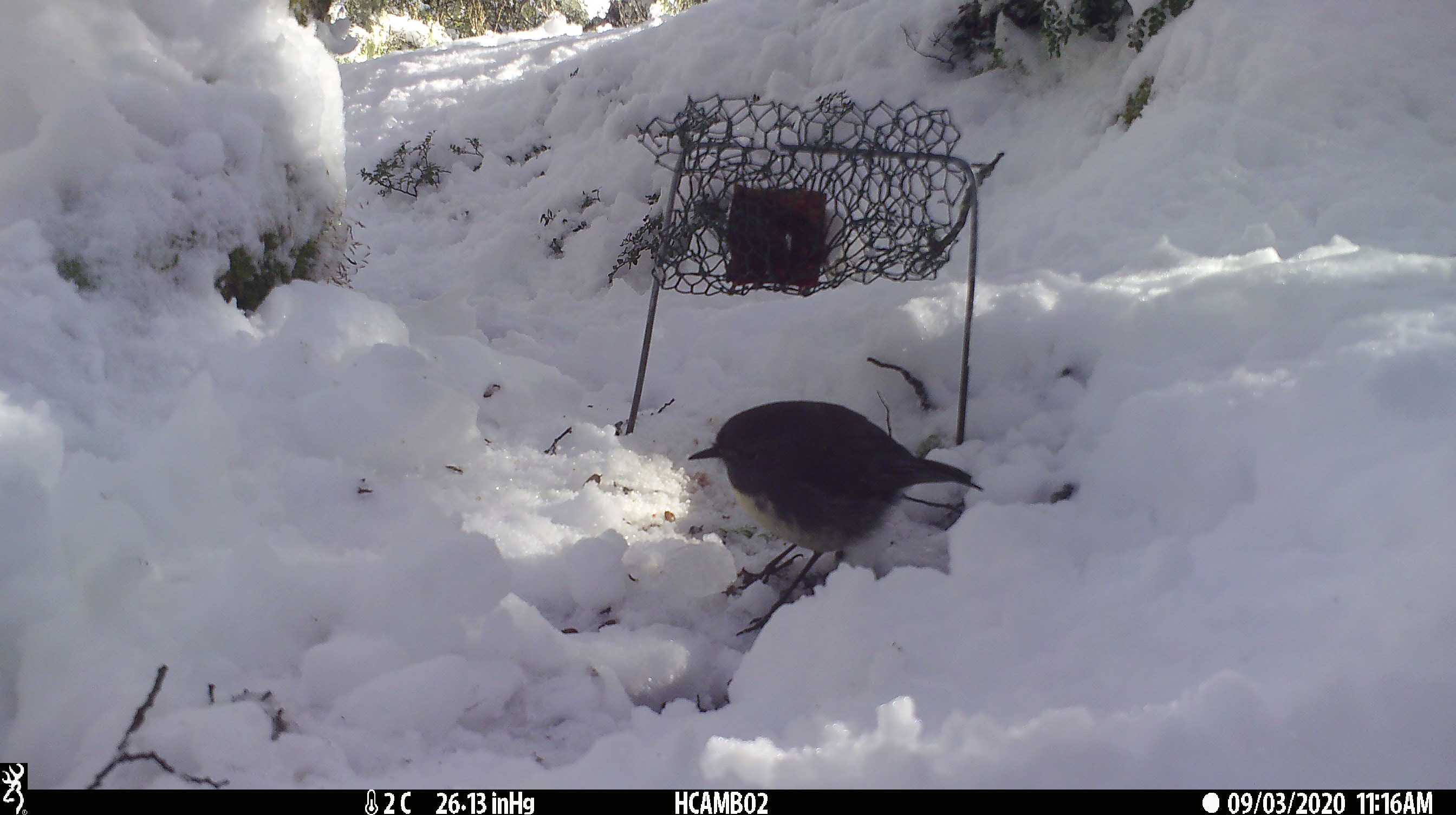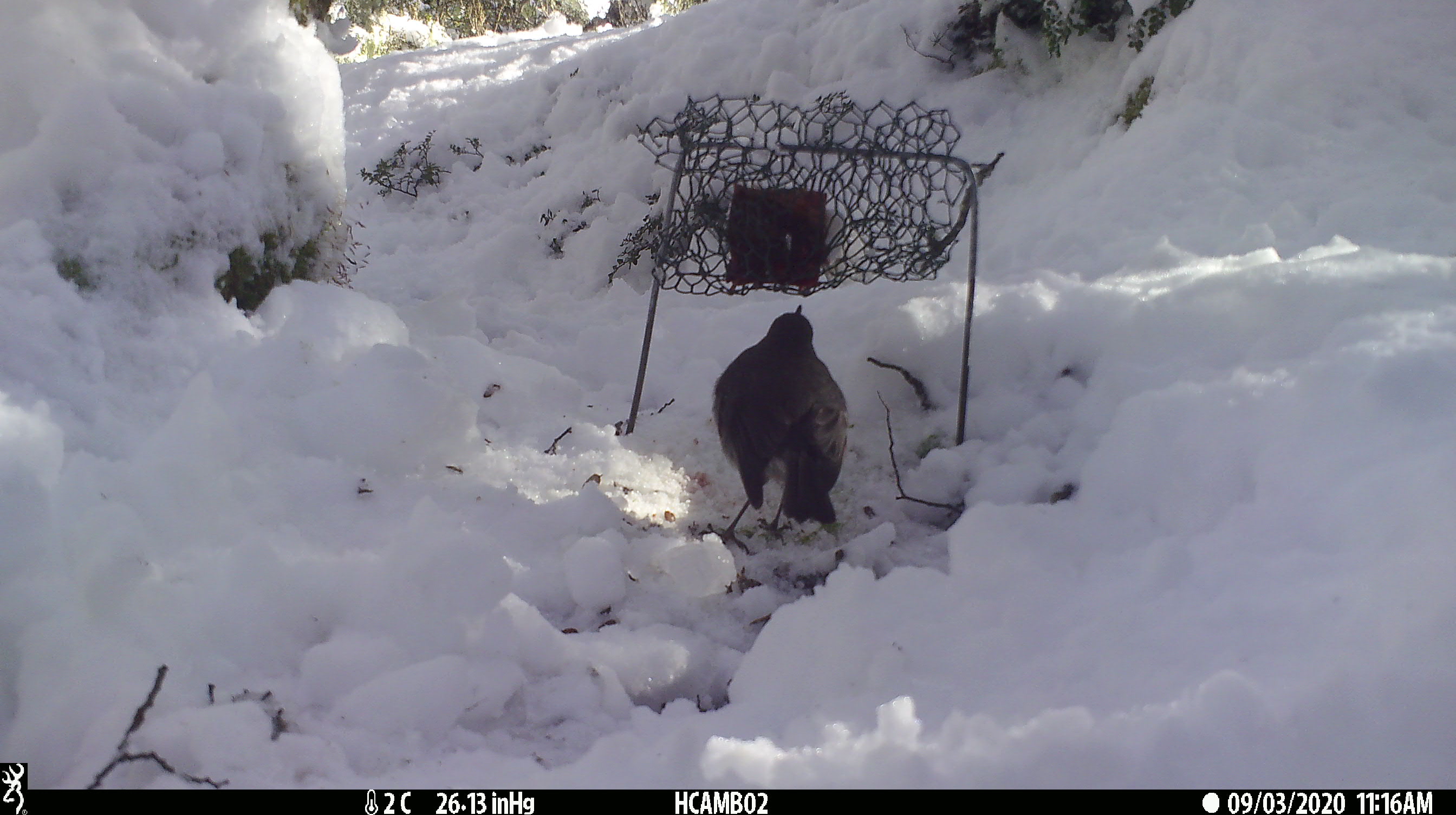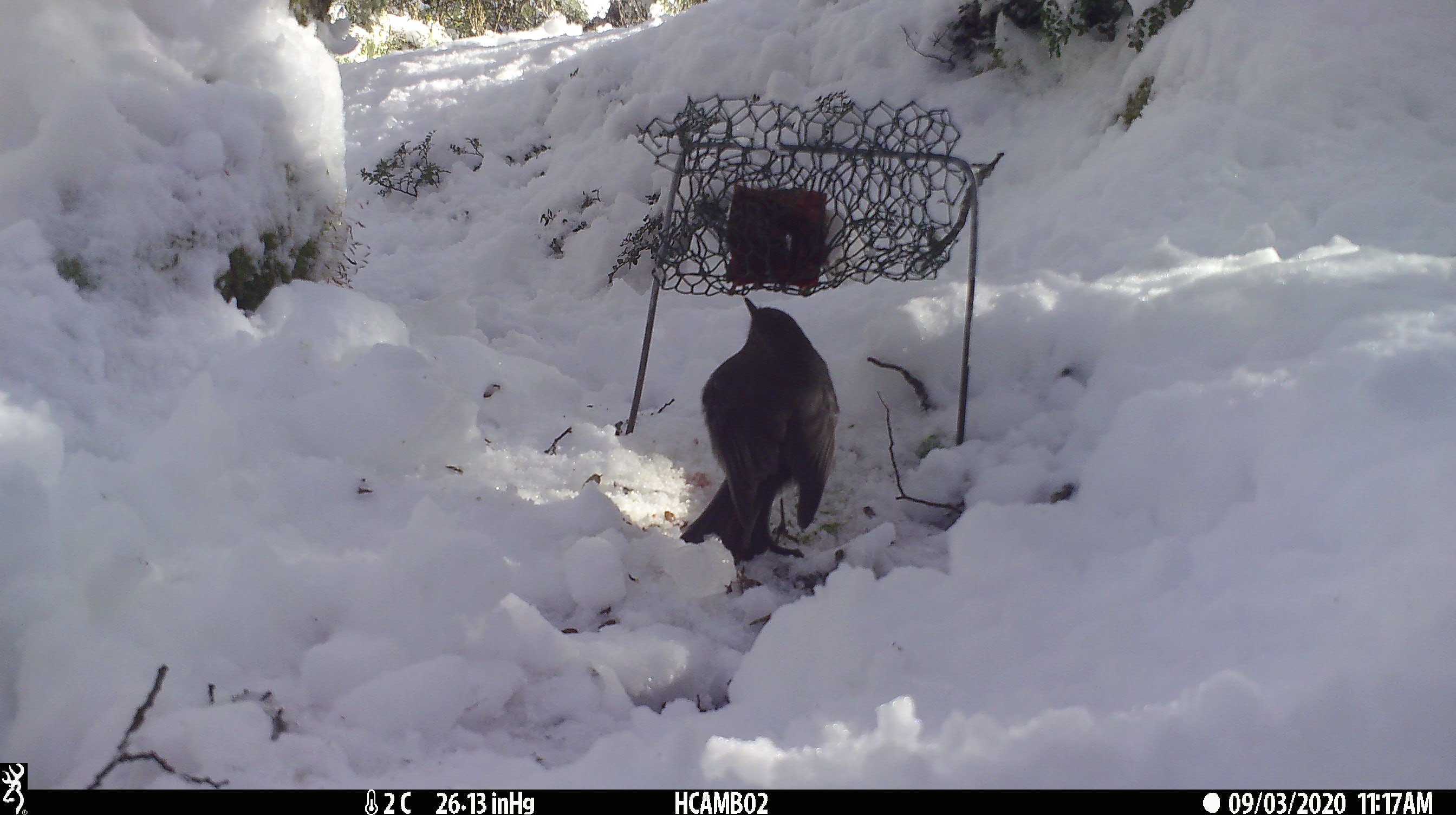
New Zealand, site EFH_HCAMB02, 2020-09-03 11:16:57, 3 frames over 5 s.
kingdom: Animalia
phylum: Chordata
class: Aves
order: Passeriformes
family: Petroicidae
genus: Petroica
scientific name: Petroica australis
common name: new zealand robin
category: robin